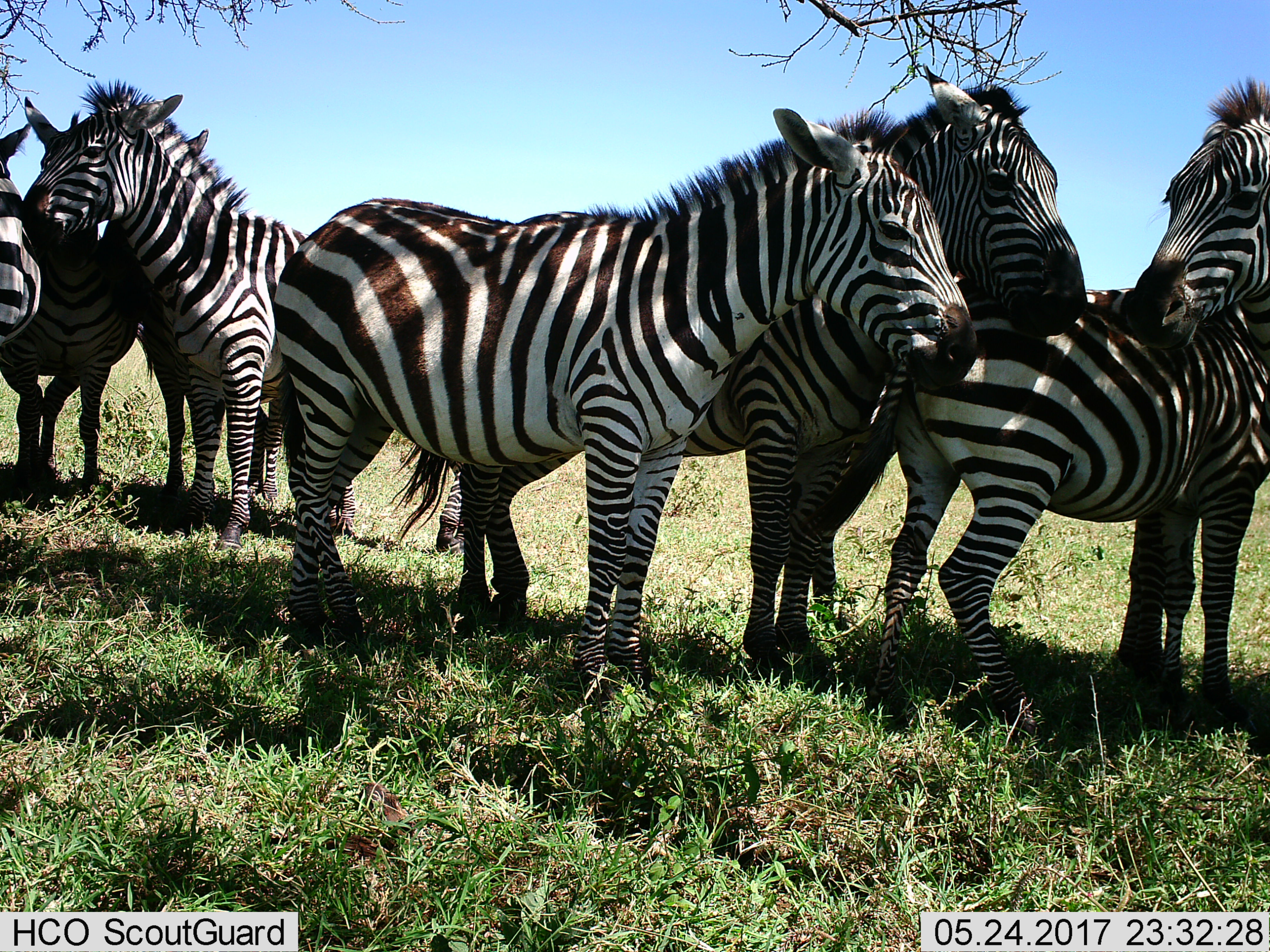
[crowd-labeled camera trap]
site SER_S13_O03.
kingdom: Animalia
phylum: Chordata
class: Mammalia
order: Perissodactyla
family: Equidae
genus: Equus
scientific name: Equus quagga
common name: plains zebra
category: zebraplains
Zebraplains (plains zebra) (Equus quagga), count 7. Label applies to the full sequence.